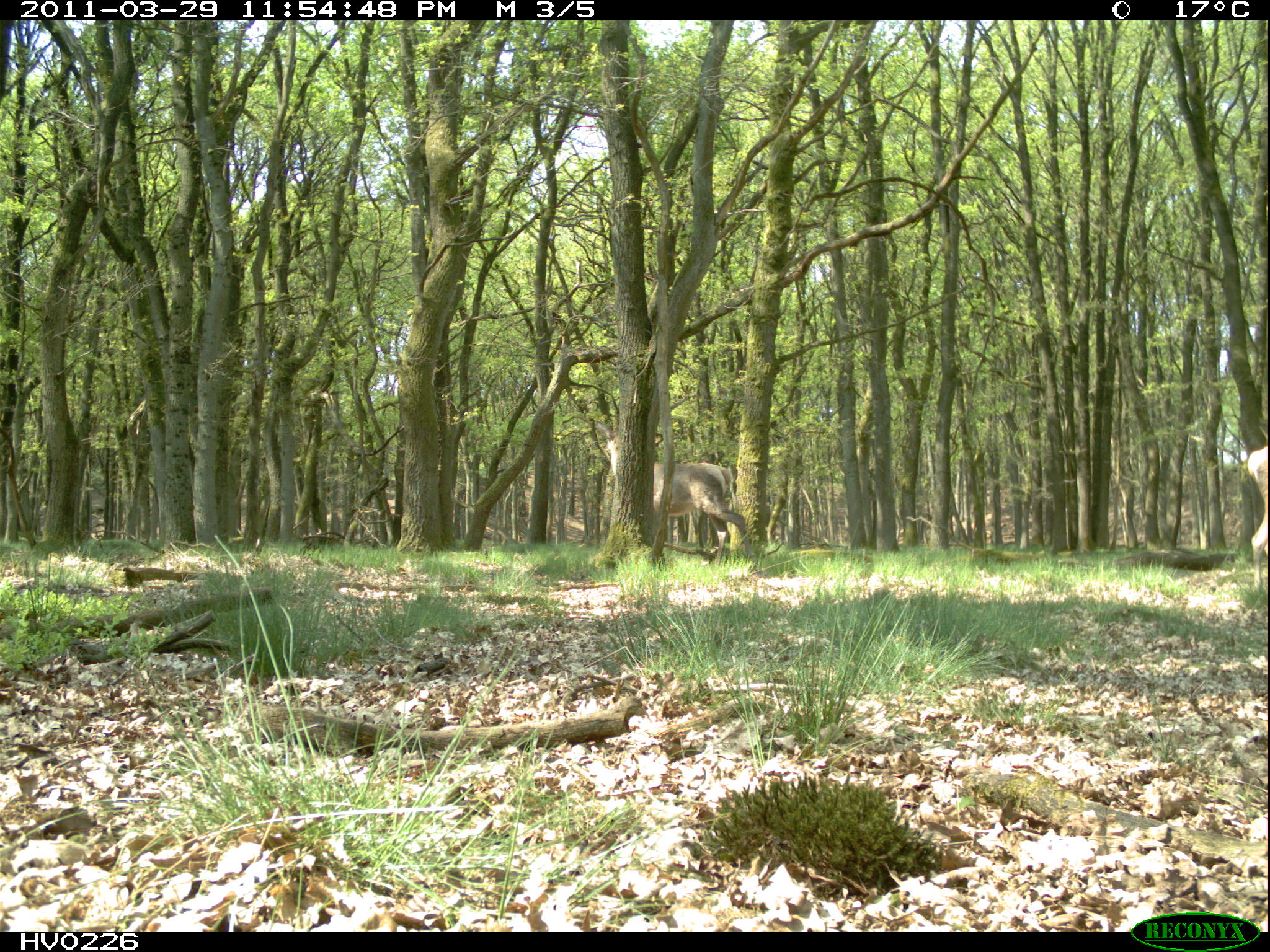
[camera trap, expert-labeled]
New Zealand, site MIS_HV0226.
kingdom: Animalia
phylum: Chordata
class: Mammalia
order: Artiodactyla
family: Cervidae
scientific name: Cervidae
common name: deer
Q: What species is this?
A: Deer (Cervidae).